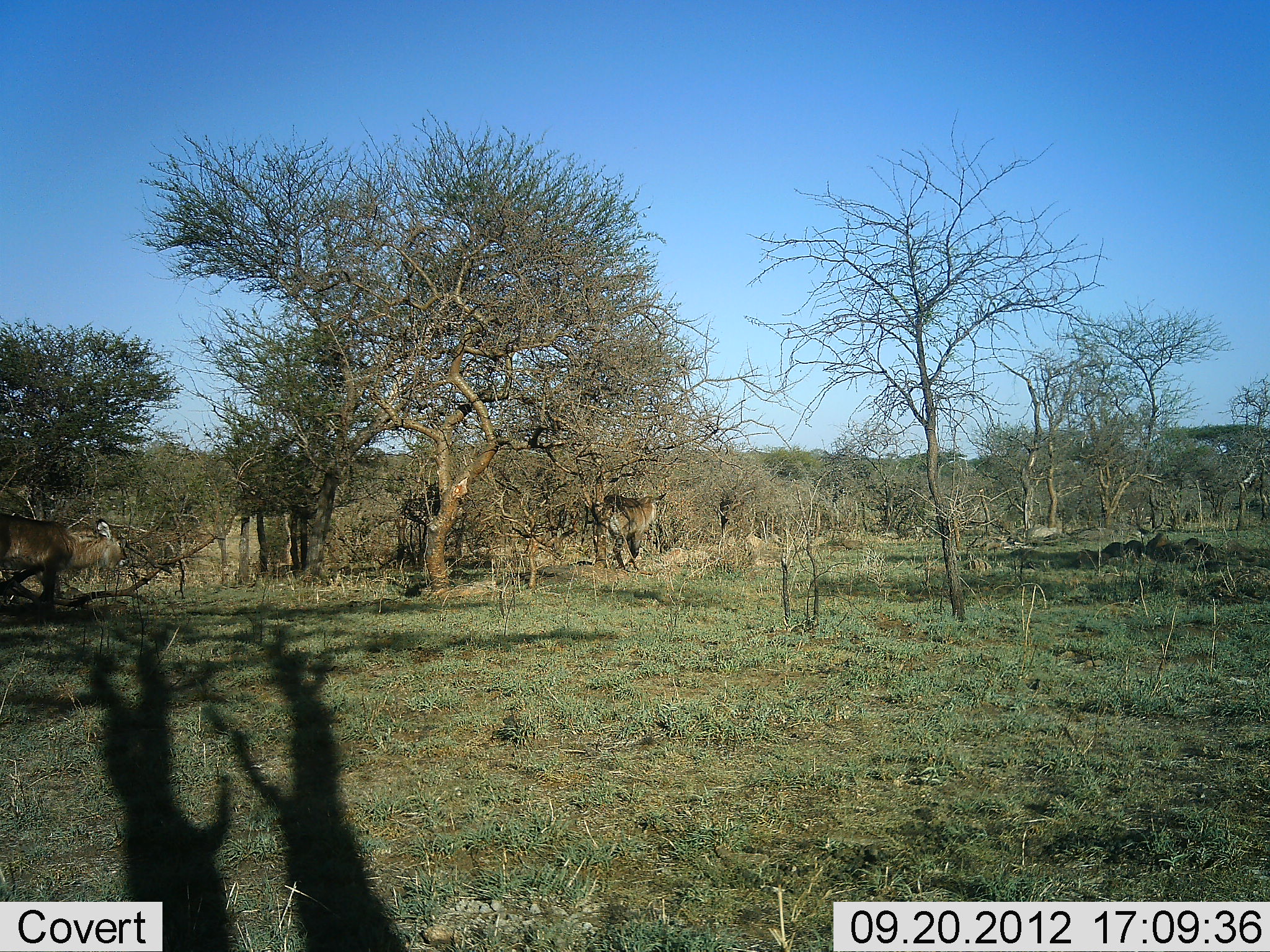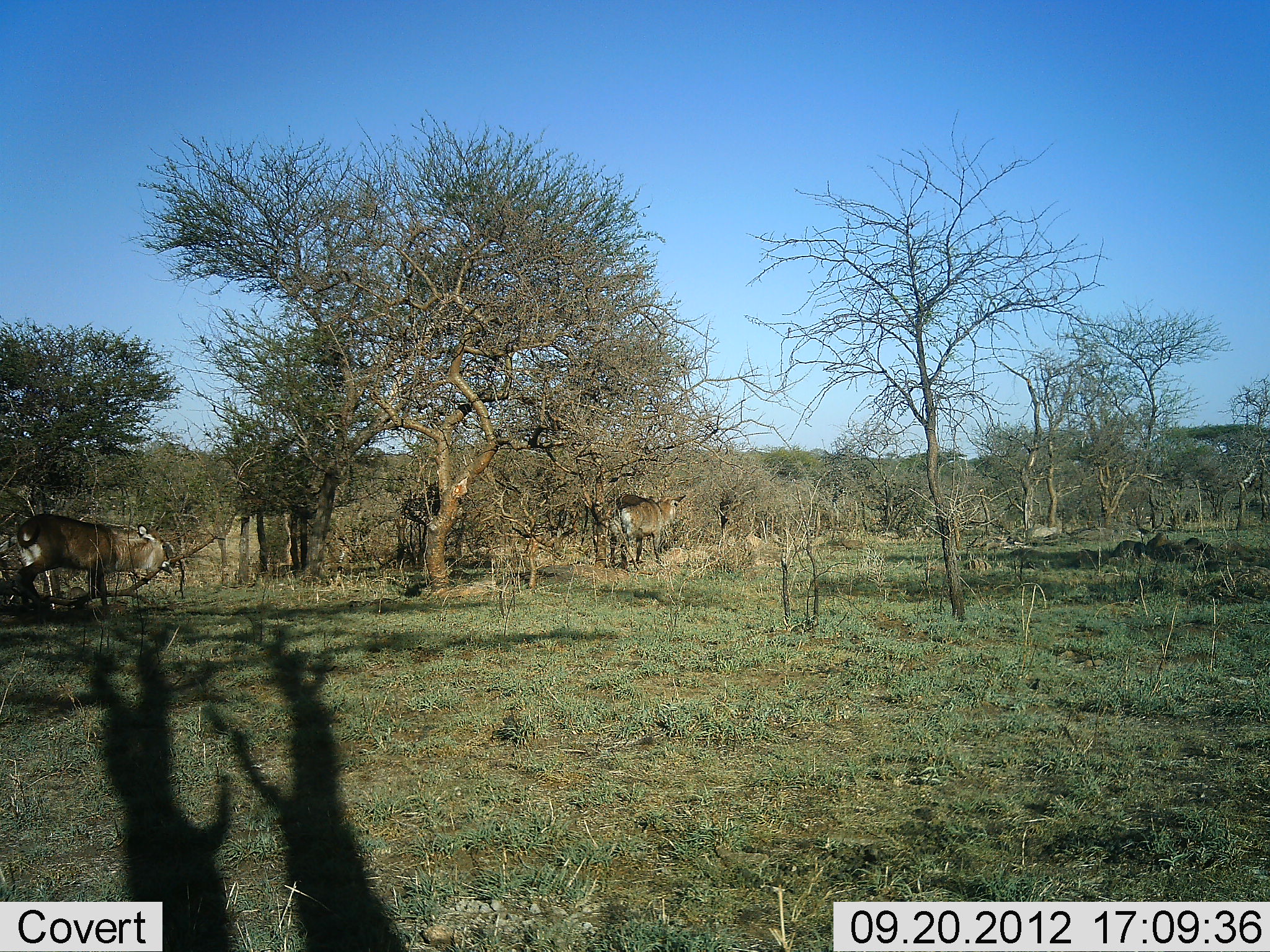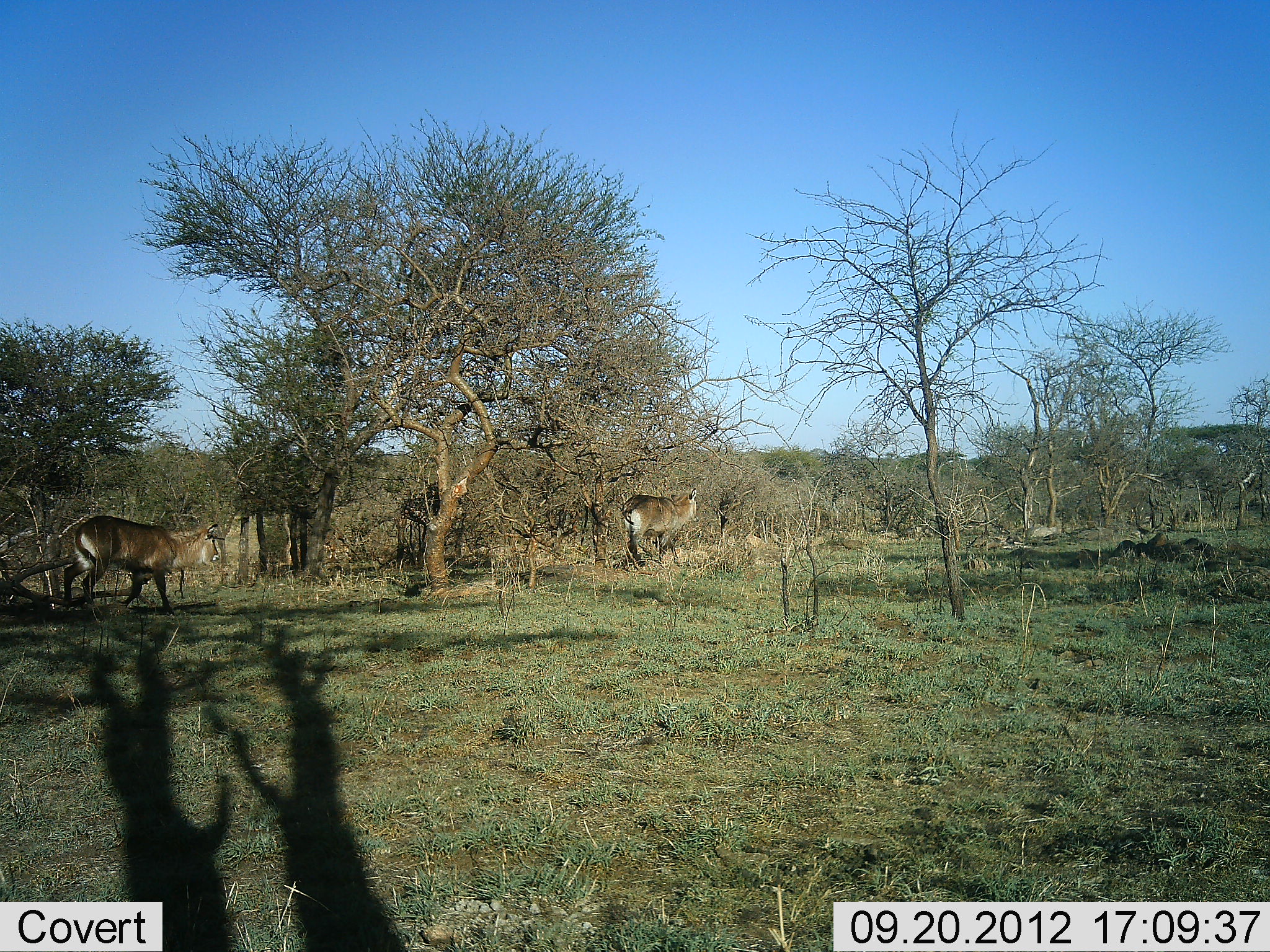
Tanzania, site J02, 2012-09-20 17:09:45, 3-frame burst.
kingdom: Animalia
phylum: Chordata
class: Mammalia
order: Artiodactyla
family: Bovidae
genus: Kobus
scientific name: Kobus ellipsiprymnus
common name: waterbuck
Waterbuck (Kobus ellipsiprymnus), count 2. Behavior (volunteer vote fractions): standing 10%, resting 0%, moving 90%, interacting 0%. Young present (vote fraction): 0%. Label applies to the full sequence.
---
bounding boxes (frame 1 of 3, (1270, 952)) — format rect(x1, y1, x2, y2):
animal: rect(0, 517, 131, 594); rect(590, 491, 668, 573)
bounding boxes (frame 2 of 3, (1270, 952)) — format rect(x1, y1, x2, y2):
animal: rect(0, 513, 178, 584); rect(611, 493, 687, 571)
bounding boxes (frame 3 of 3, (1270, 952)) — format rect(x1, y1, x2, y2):
animal: rect(60, 512, 226, 619); rect(619, 486, 701, 573)